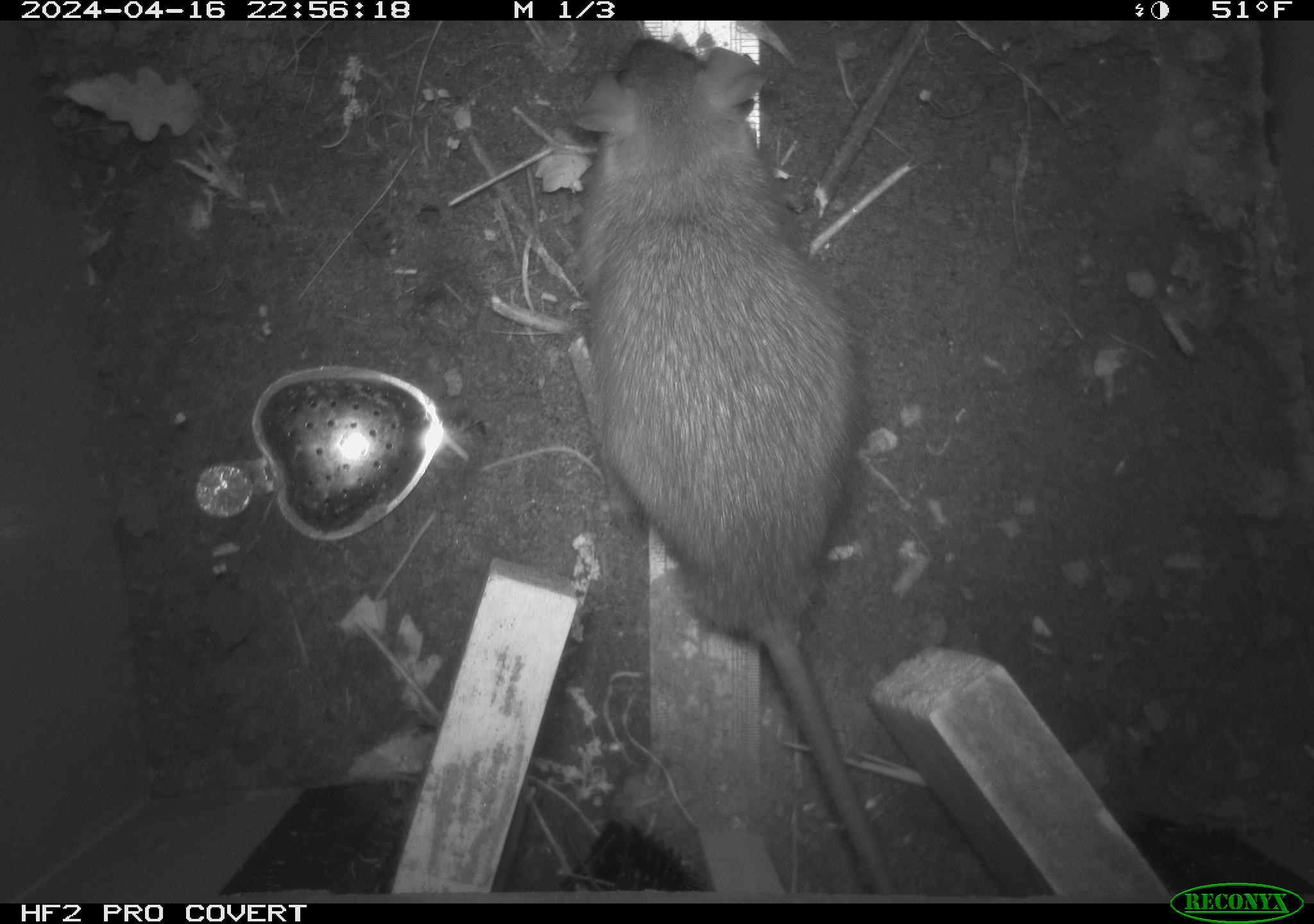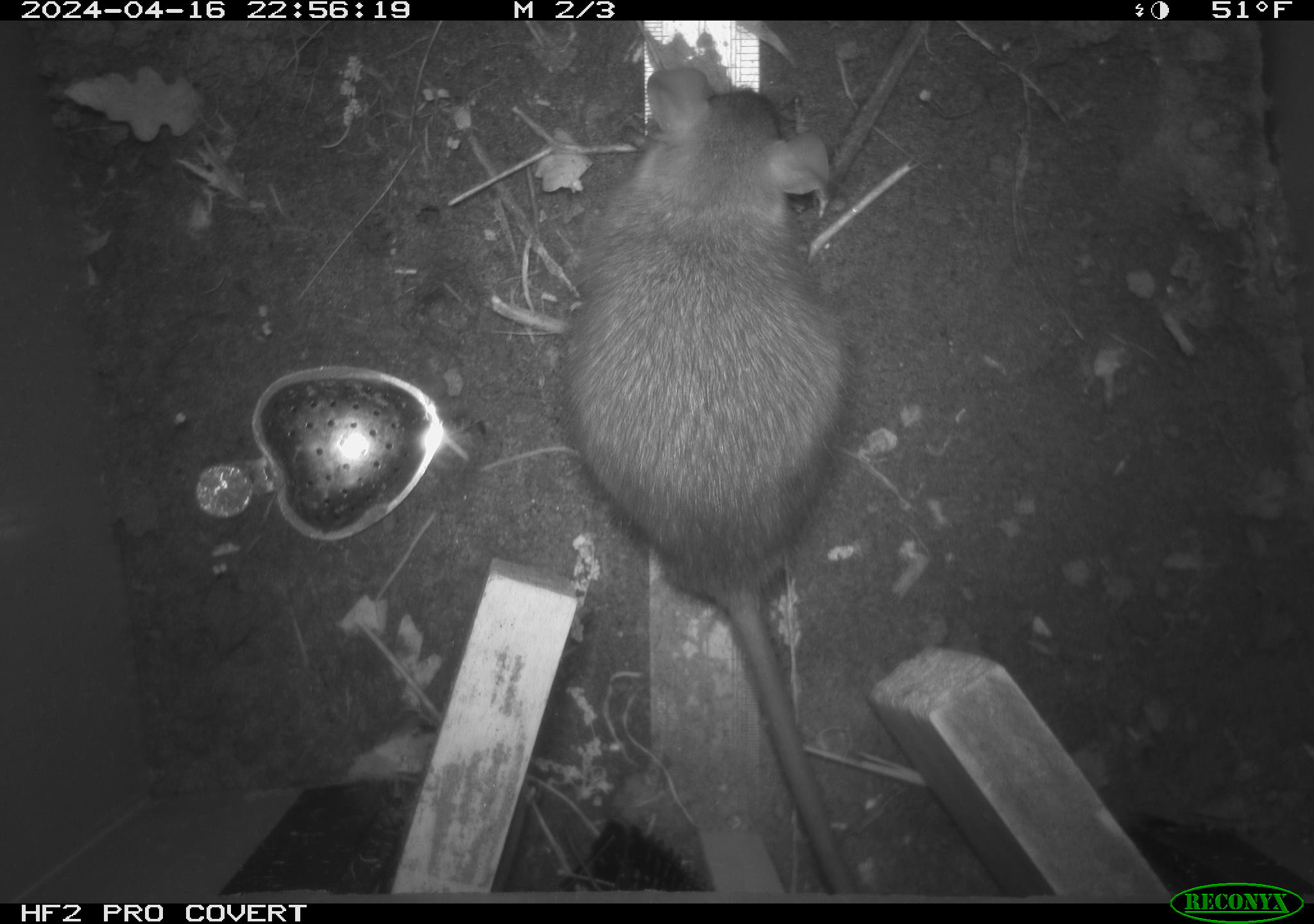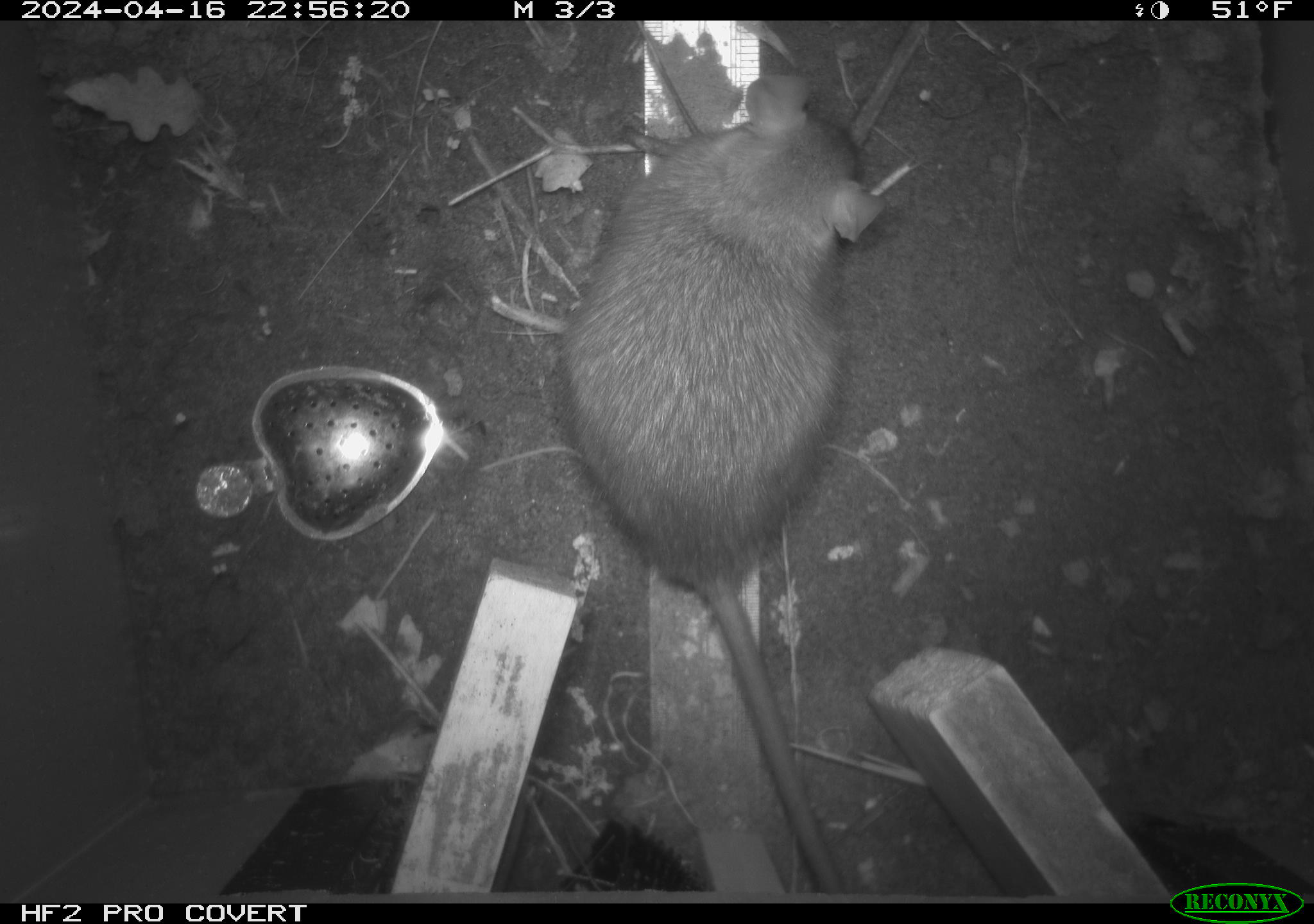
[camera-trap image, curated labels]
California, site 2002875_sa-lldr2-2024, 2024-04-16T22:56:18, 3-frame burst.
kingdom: Animalia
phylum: Chordata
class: Mammalia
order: Rodentia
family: Muridae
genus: Rattus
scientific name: Rattus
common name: rat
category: rattus species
Rattus species (rat) (Rattus).